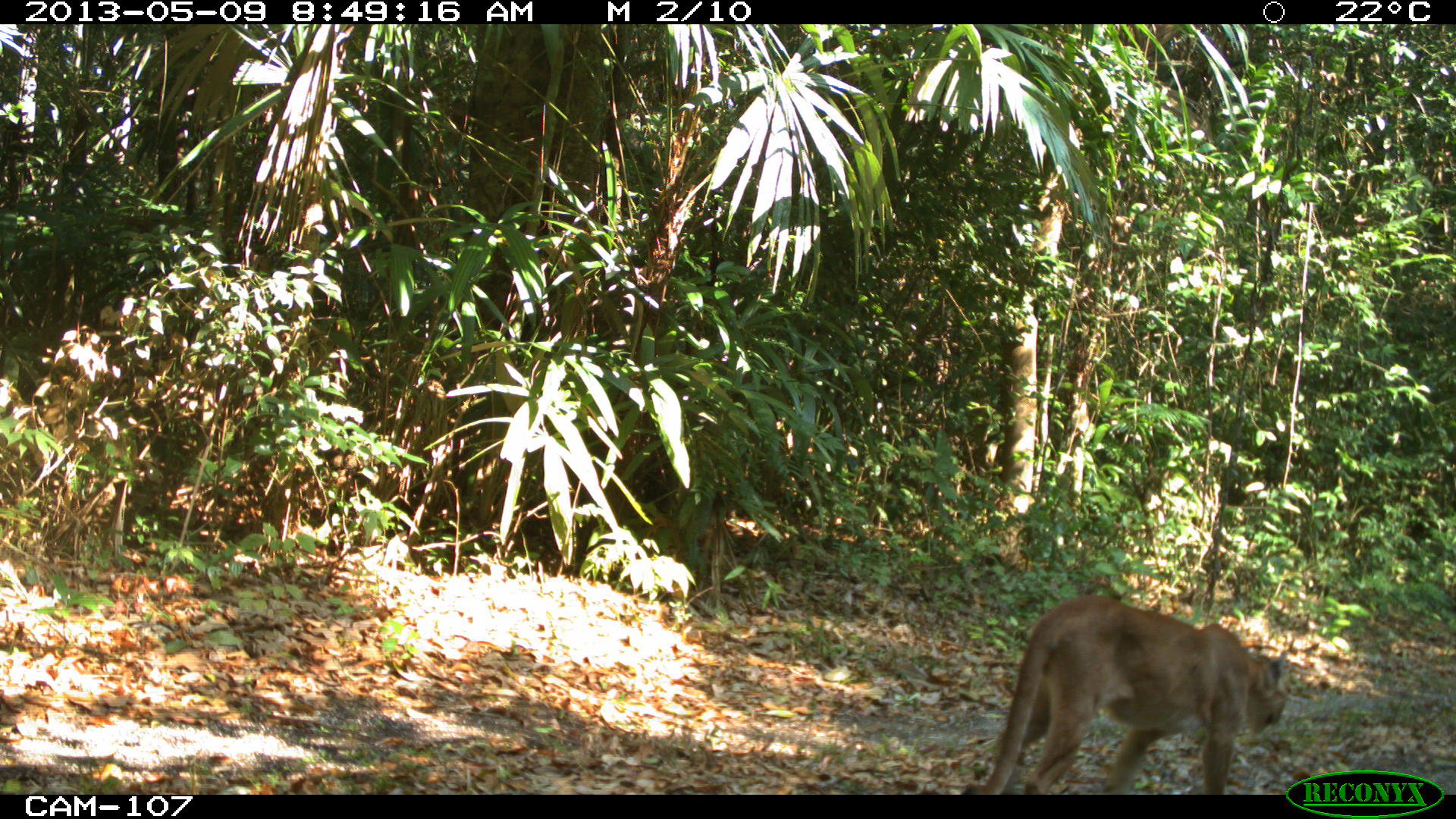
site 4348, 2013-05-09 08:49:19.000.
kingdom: Animalia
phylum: Chordata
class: Mammalia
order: Carnivora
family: Felidae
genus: Puma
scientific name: Puma concolor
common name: mountain lion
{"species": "Puma concolor (mountain lion)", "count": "1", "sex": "male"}